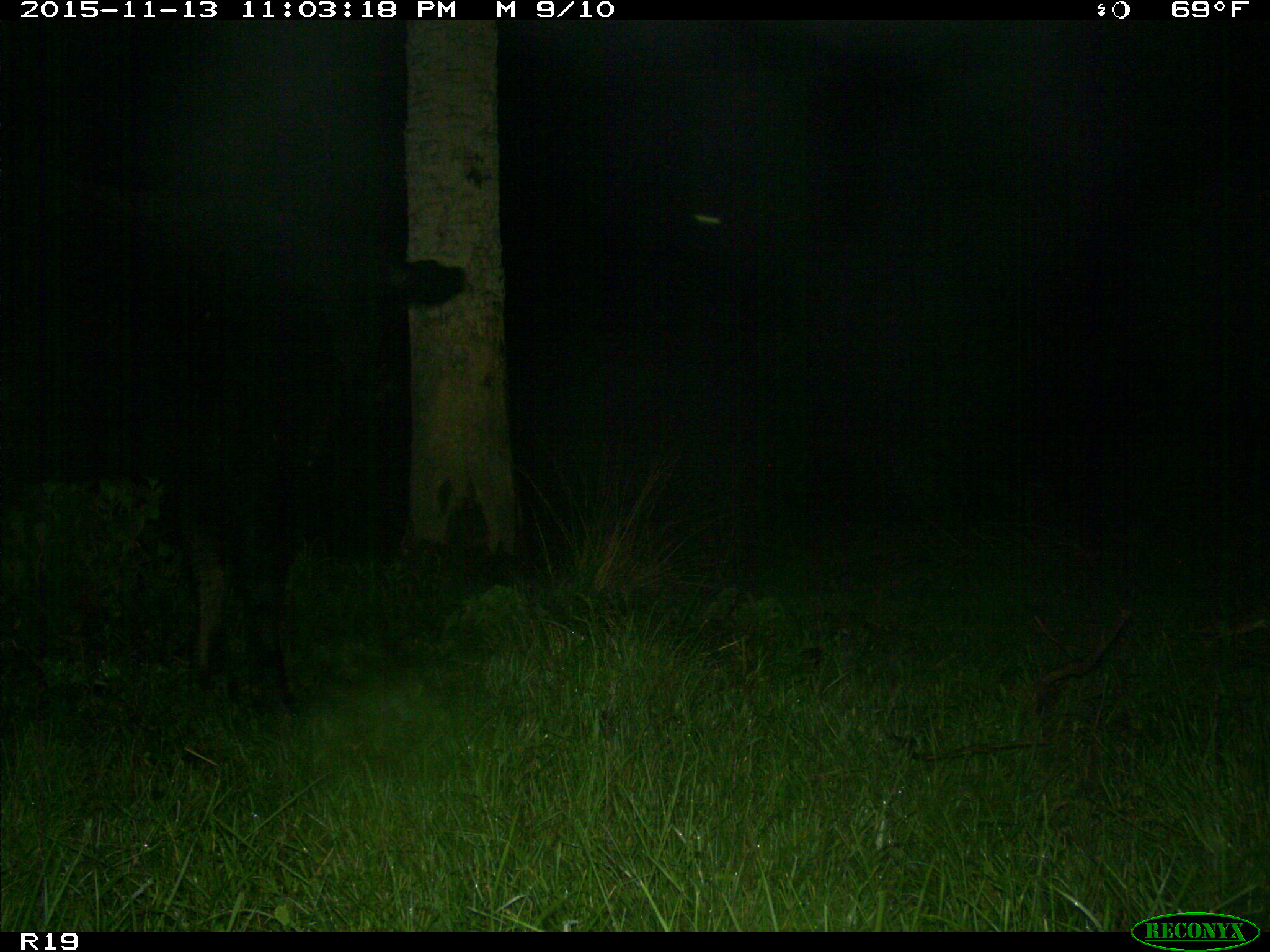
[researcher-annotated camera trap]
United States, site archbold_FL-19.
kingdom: Animalia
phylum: Chordata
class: Mammalia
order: Artiodactyla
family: Bovidae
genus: Bos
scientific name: Bos taurus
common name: domestic cow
Bos taurus (domestic cow).